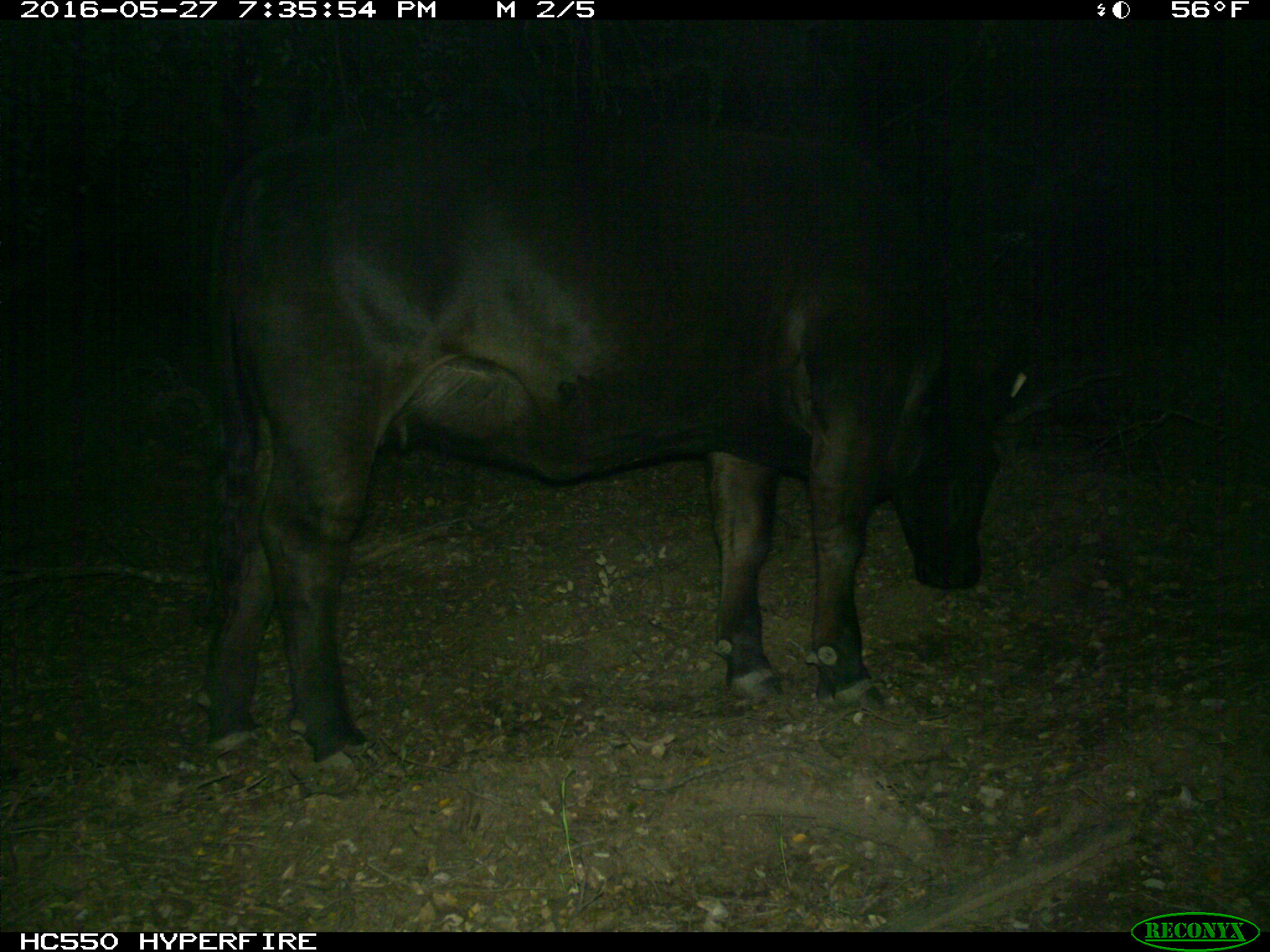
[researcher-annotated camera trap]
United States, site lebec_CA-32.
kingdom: Animalia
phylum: Chordata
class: Mammalia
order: Artiodactyla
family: Bovidae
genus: Bos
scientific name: Bos taurus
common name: domestic cow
Bos taurus (domestic cow).